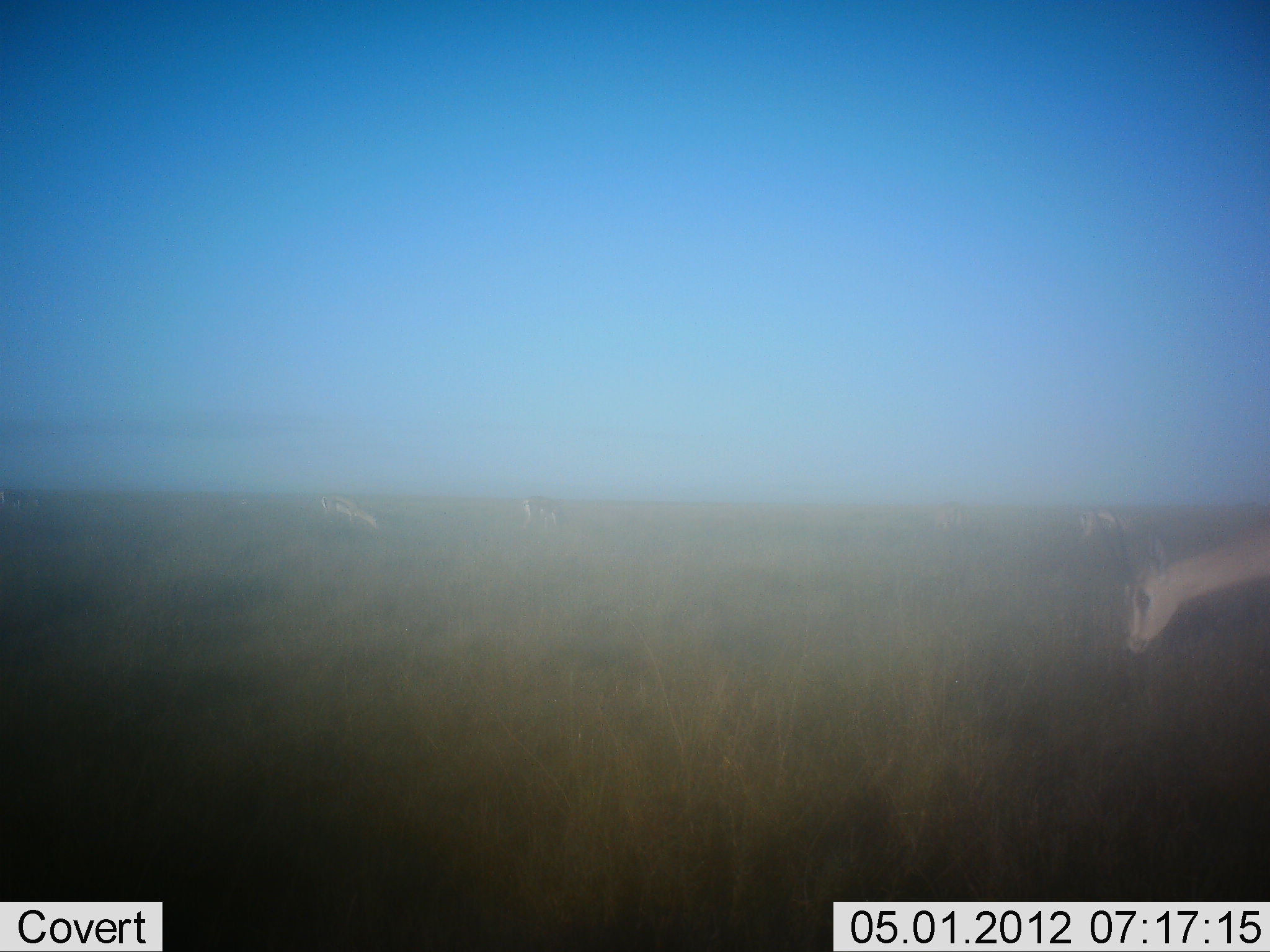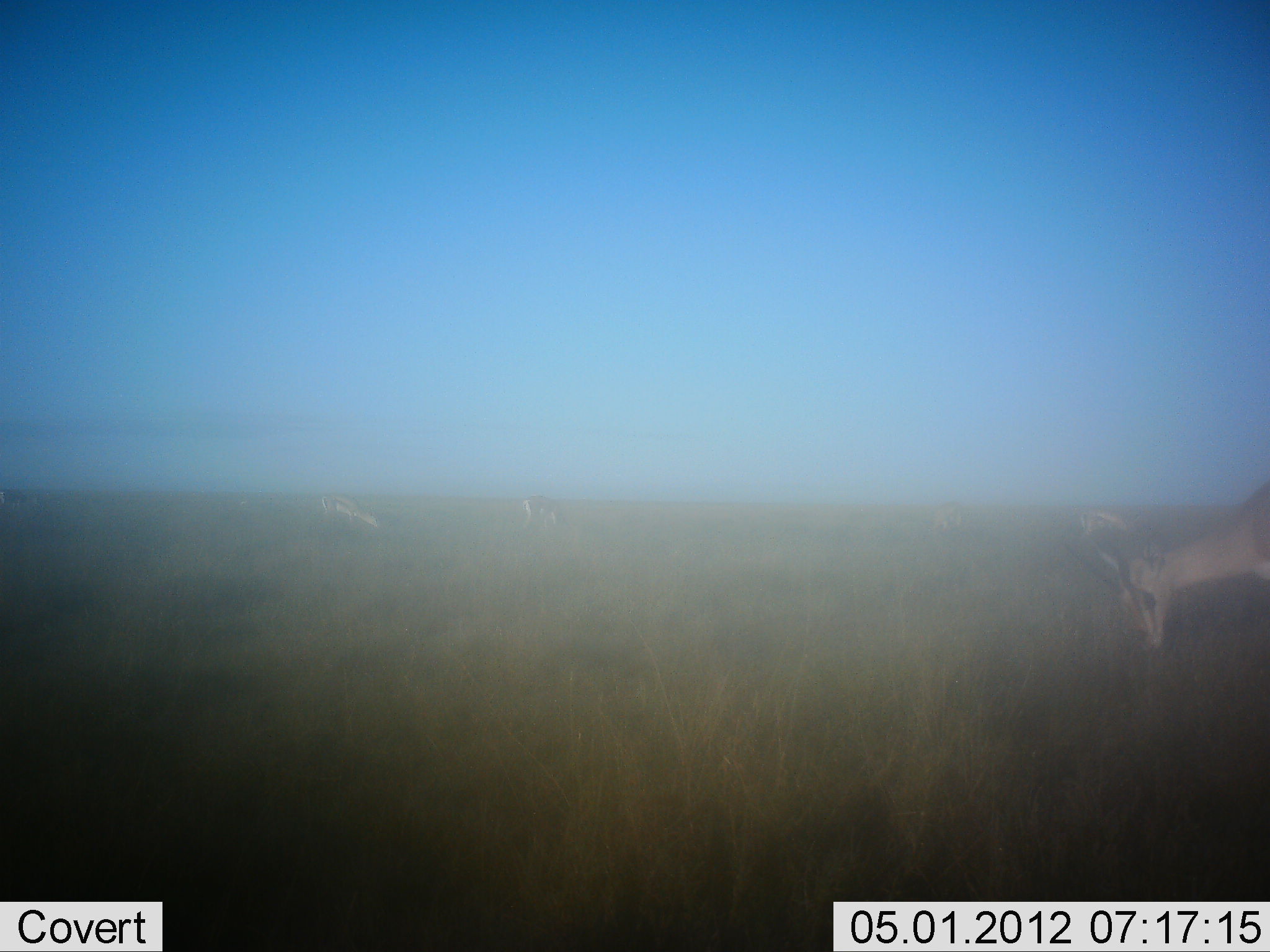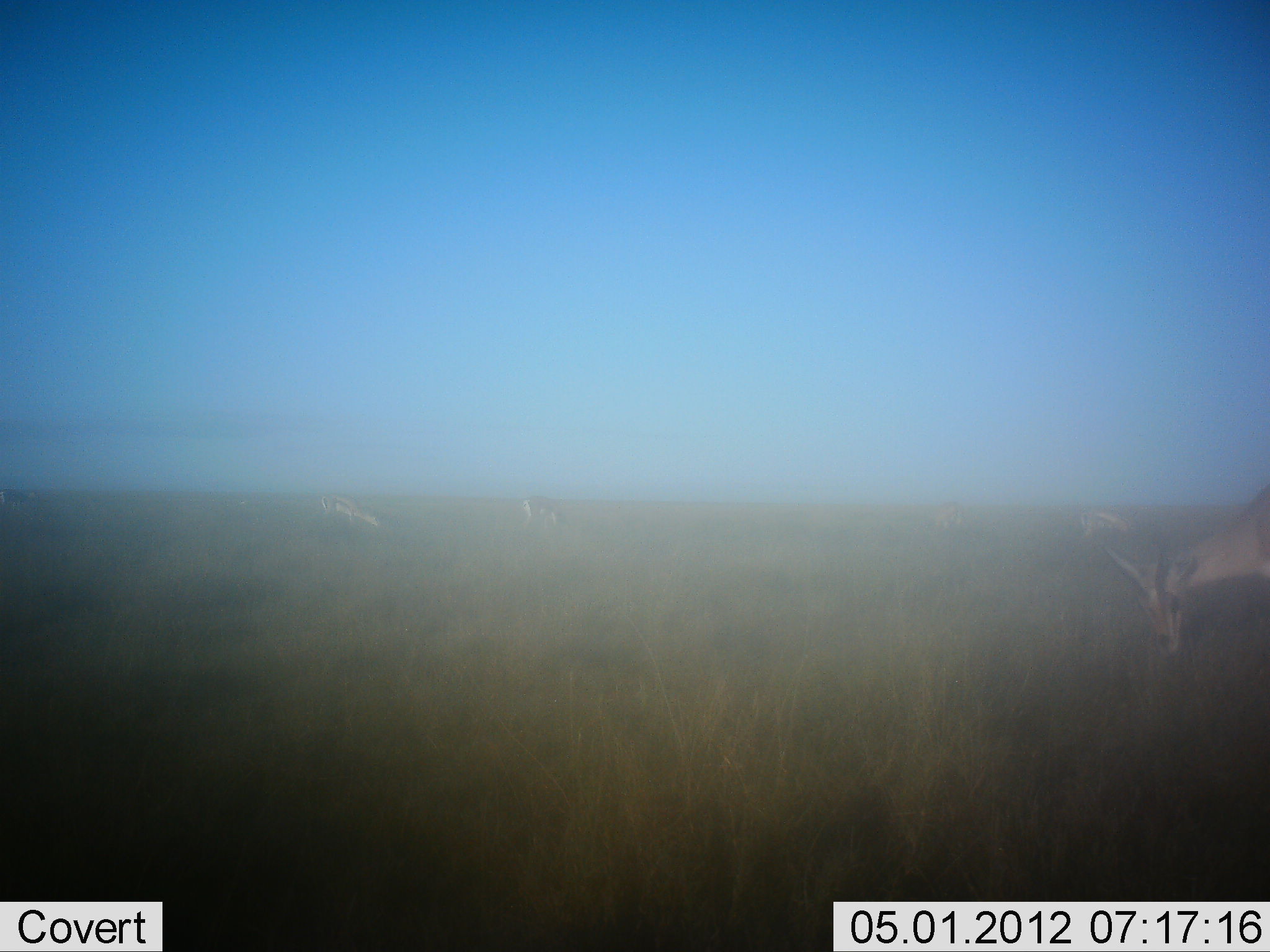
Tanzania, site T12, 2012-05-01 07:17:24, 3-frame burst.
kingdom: Animalia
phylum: Chordata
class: Mammalia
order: Artiodactyla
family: Bovidae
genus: Nanger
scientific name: Nanger granti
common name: grant's gazelle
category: gazellegrants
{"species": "gazellegrants (grant's gazelle) (Nanger granti)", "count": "4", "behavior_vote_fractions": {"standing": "53%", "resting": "0%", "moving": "0%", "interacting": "0%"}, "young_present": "0%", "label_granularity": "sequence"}